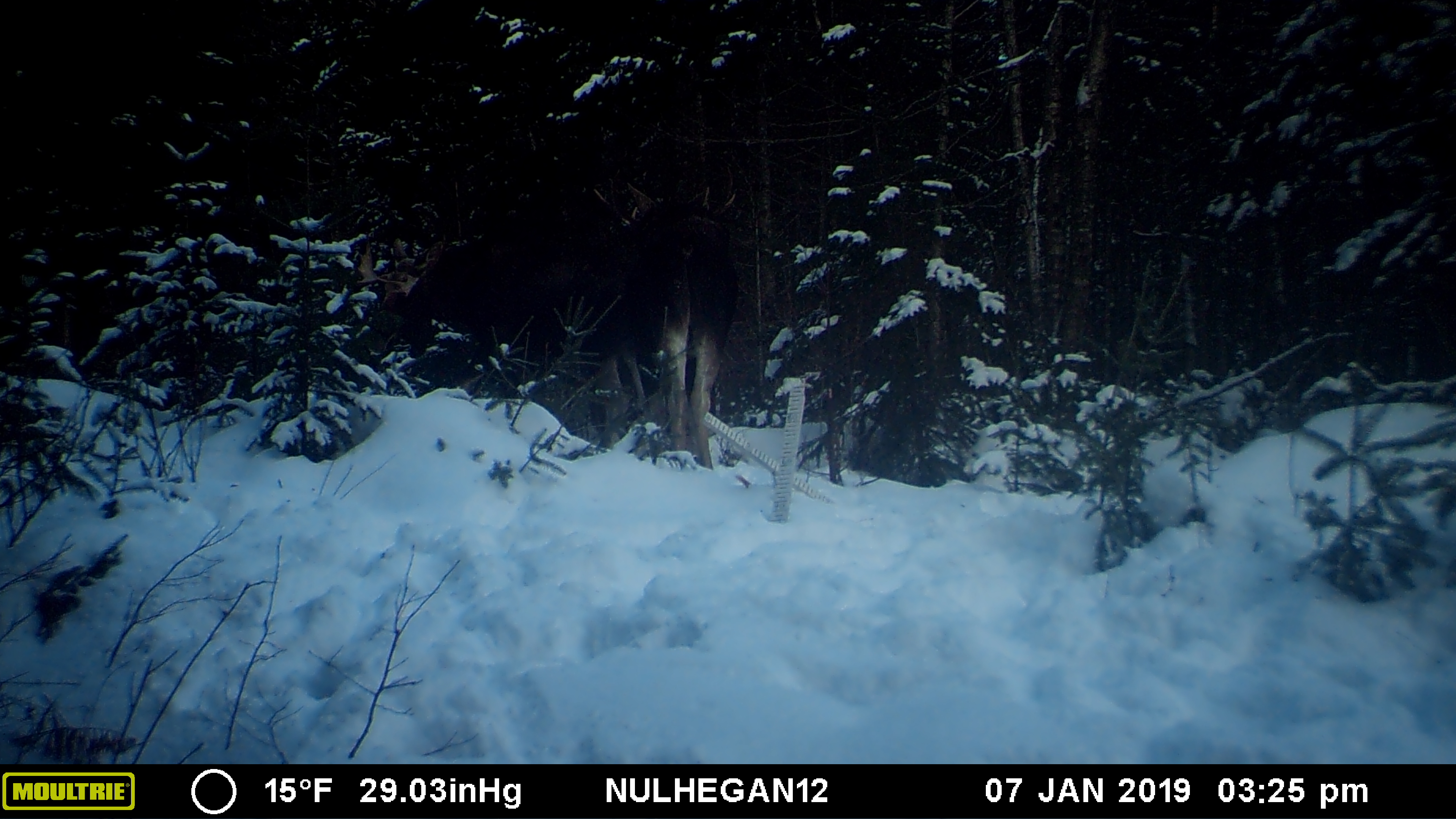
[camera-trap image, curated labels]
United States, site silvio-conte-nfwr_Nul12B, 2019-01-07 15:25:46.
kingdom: Animalia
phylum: Chordata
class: Mammalia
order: Artiodactyla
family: Cervidae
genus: Alces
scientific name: Alces alces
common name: moose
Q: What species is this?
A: Moose (Alces alces).